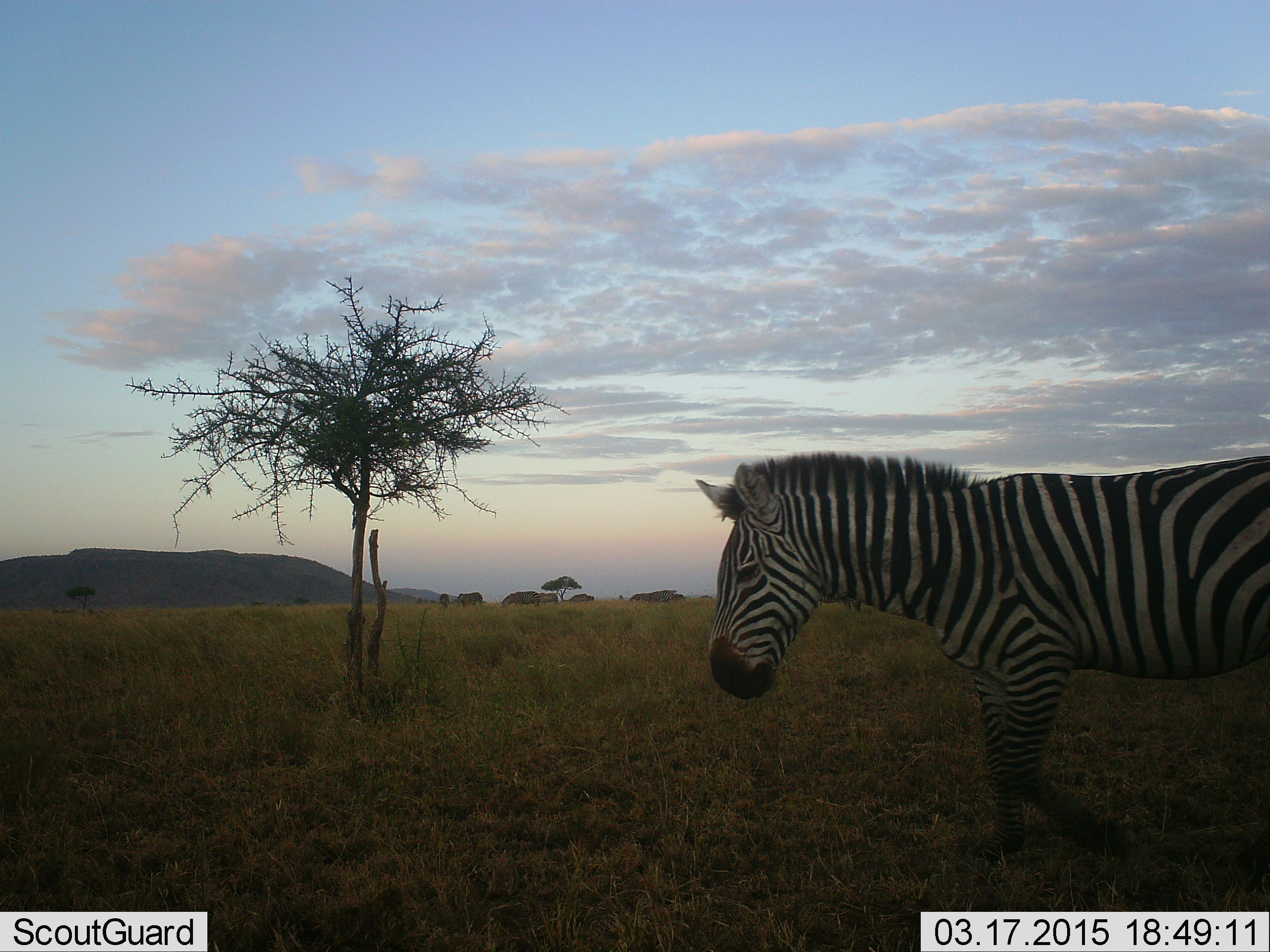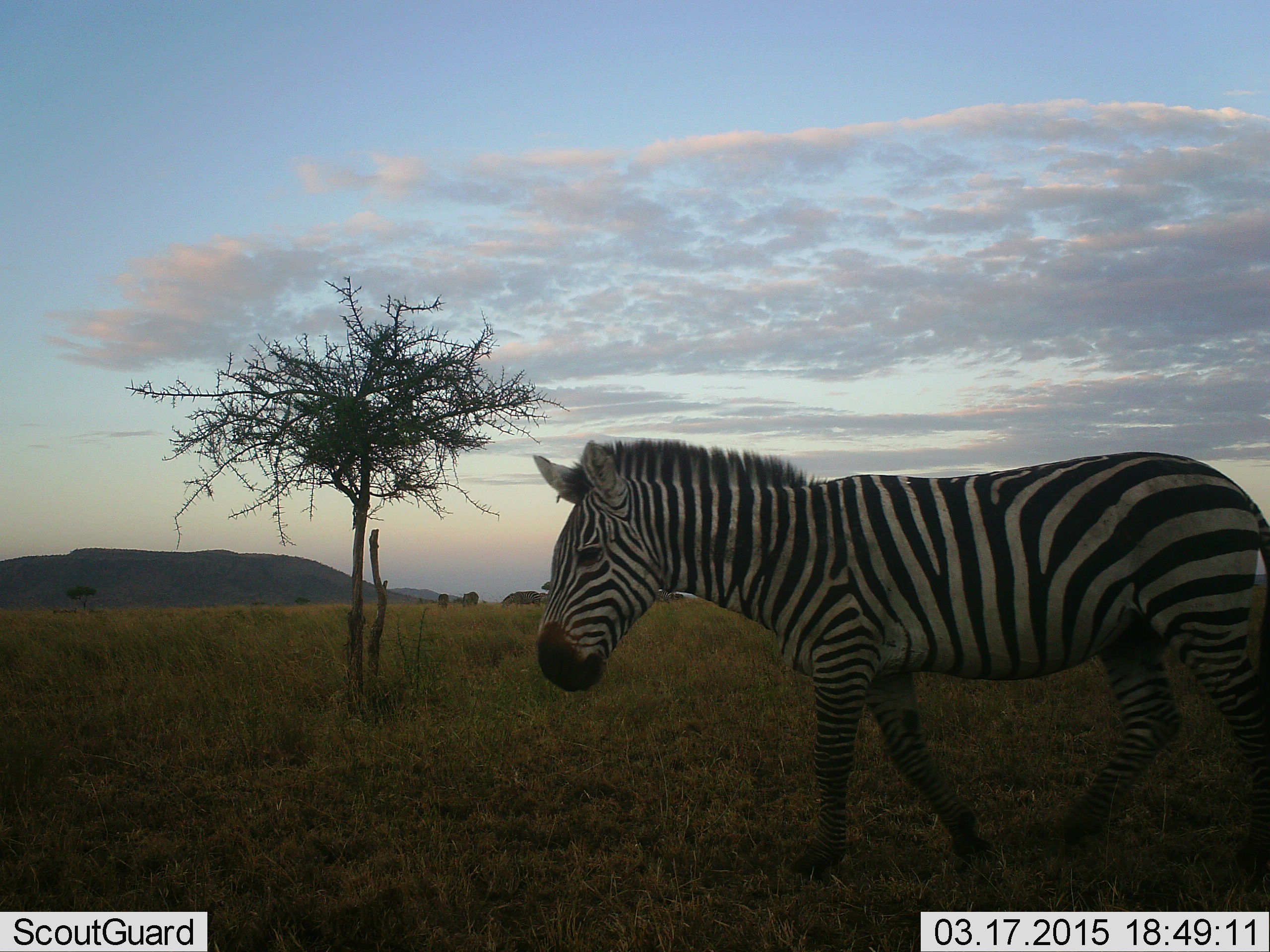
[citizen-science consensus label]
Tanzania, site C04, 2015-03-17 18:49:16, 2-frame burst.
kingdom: Animalia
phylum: Chordata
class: Mammalia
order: Perissodactyla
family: Equidae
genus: Equus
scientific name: Equus quagga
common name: plains zebra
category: zebra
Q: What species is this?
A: Zebra (plains zebra) (Equus quagga).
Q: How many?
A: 1.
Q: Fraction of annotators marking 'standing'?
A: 10%.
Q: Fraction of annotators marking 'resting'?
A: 0%.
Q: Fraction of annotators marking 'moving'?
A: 90%.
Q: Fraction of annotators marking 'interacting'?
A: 0%.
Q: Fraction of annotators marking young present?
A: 0%.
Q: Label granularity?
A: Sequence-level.